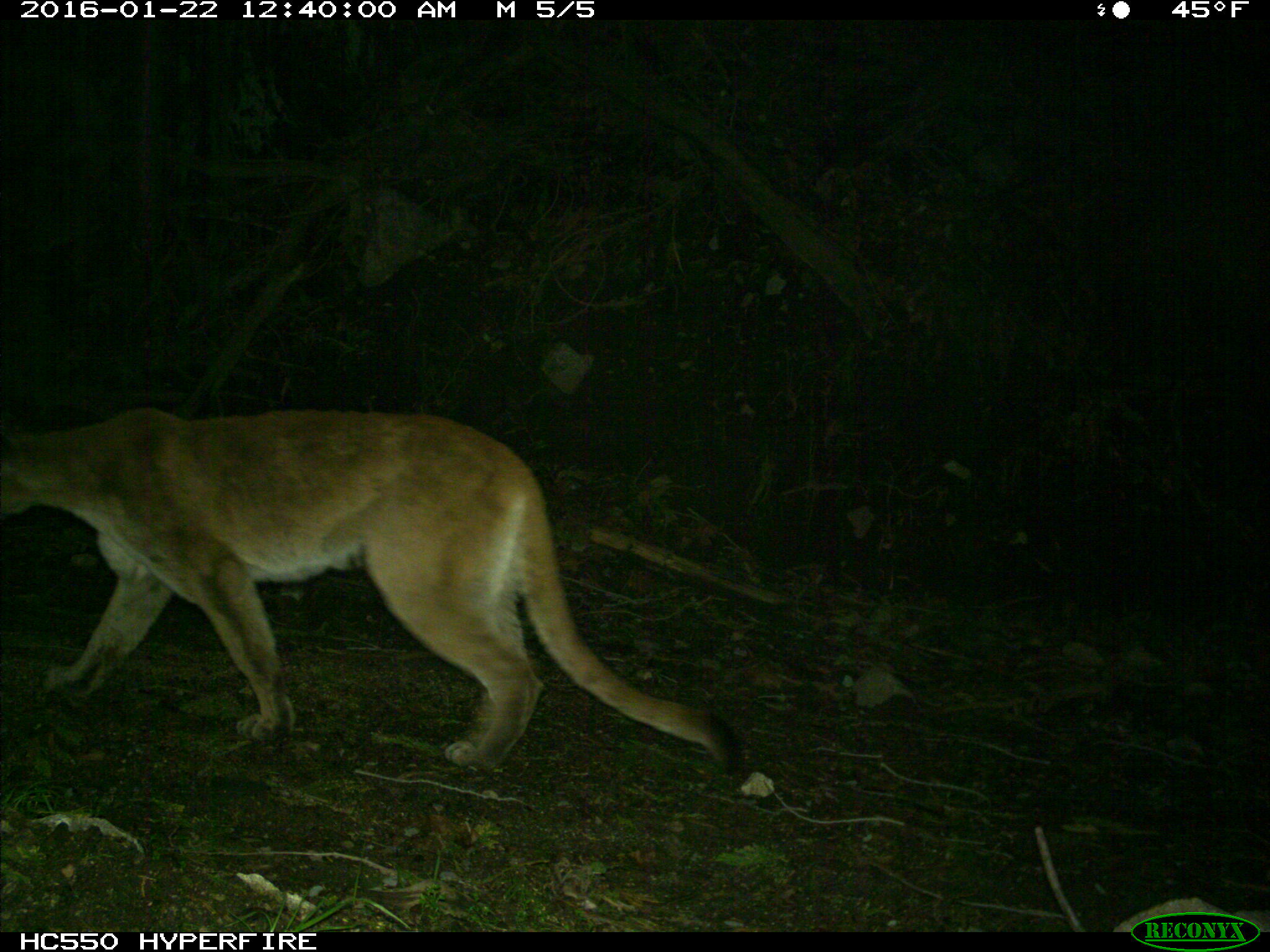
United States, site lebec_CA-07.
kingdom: Animalia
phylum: Chordata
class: Mammalia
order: Carnivora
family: Felidae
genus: Puma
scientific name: Puma concolor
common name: mountain lion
Puma concolor (mountain lion).